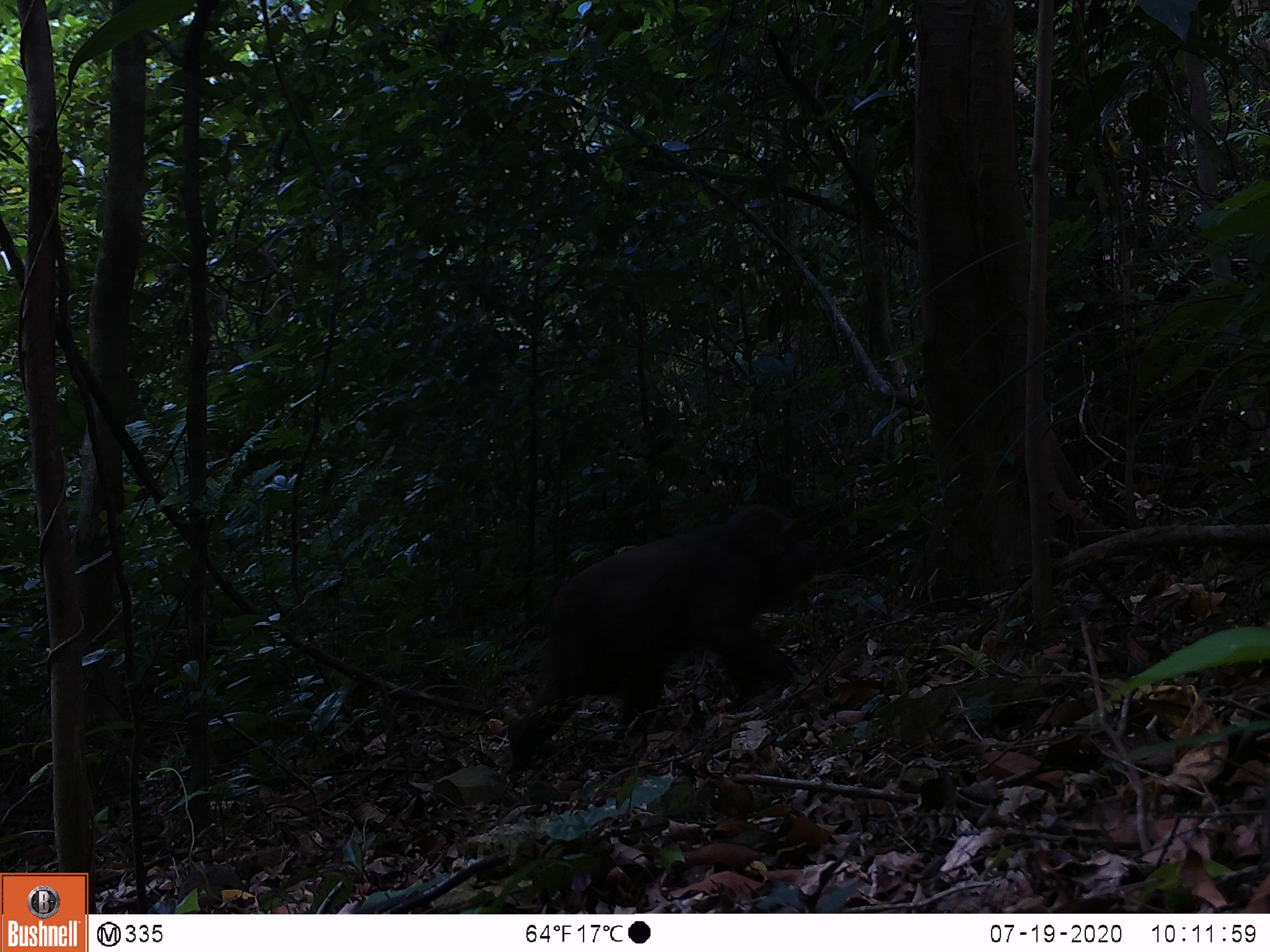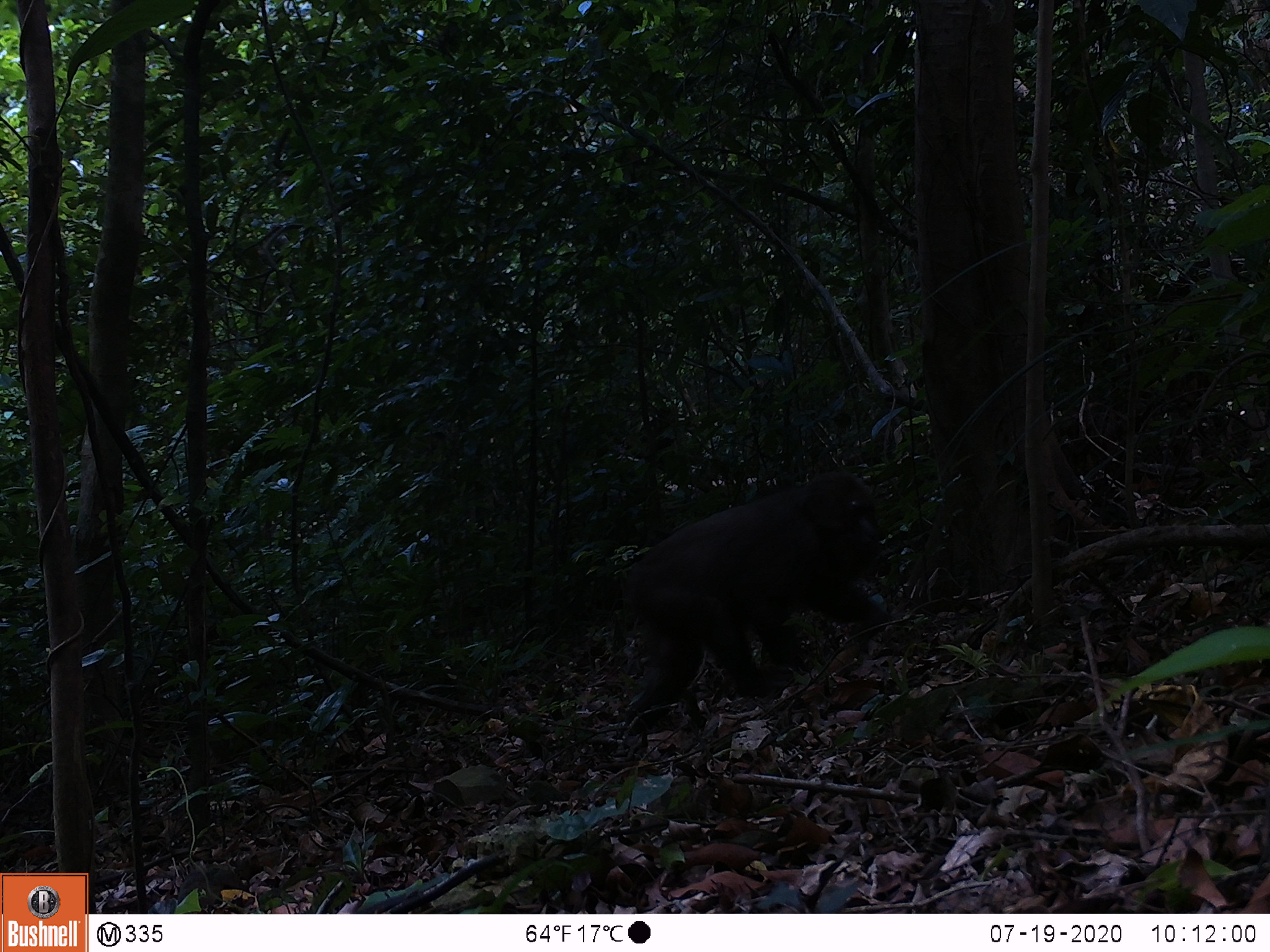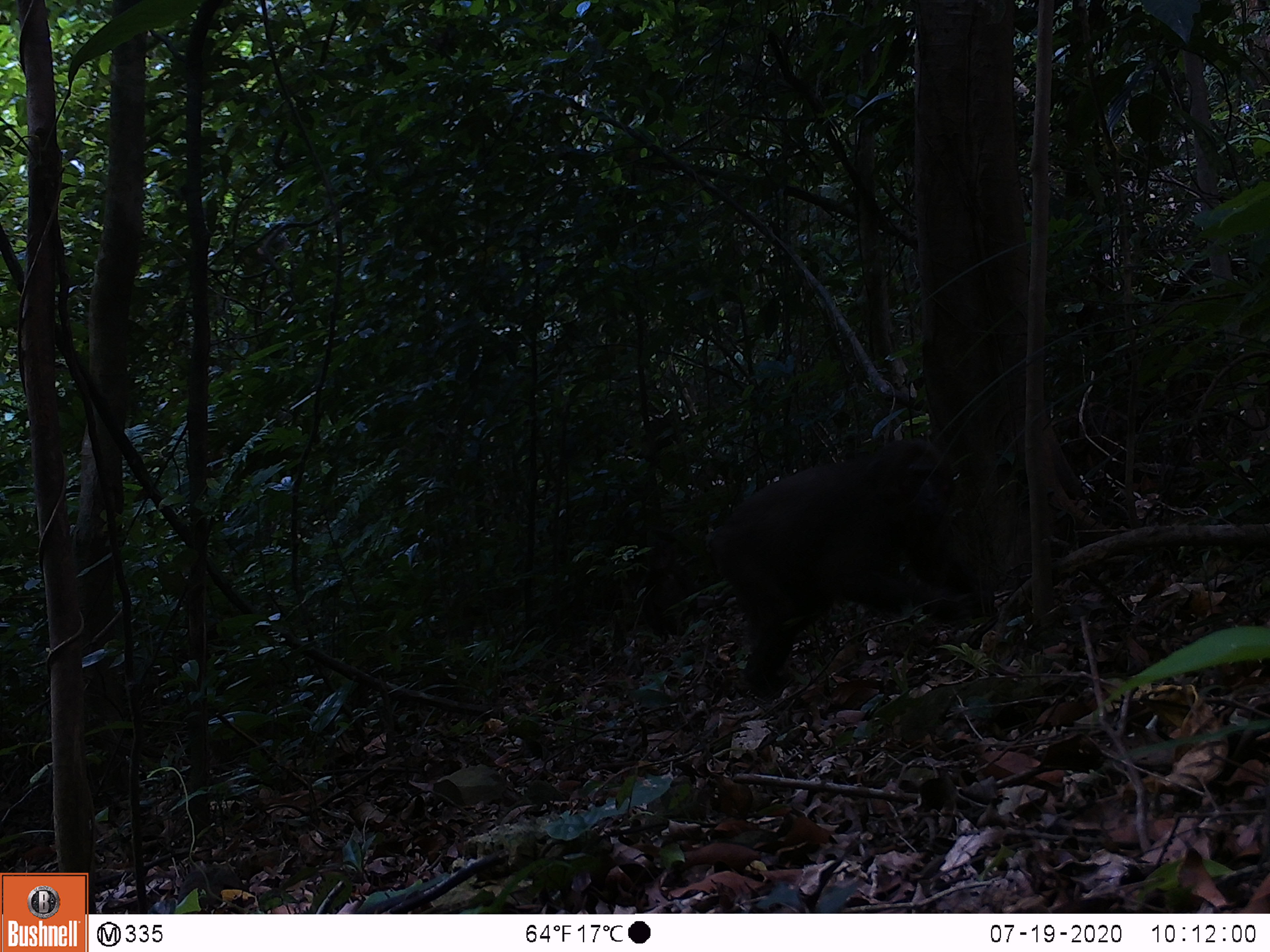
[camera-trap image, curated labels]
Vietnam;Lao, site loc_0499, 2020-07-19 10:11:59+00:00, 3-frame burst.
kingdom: Animalia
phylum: Chordata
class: Mammalia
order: Primates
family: Cercopithecidae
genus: Macaca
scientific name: Macaca arctoides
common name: stump-tailed macaque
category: stump tailed macaque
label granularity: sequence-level